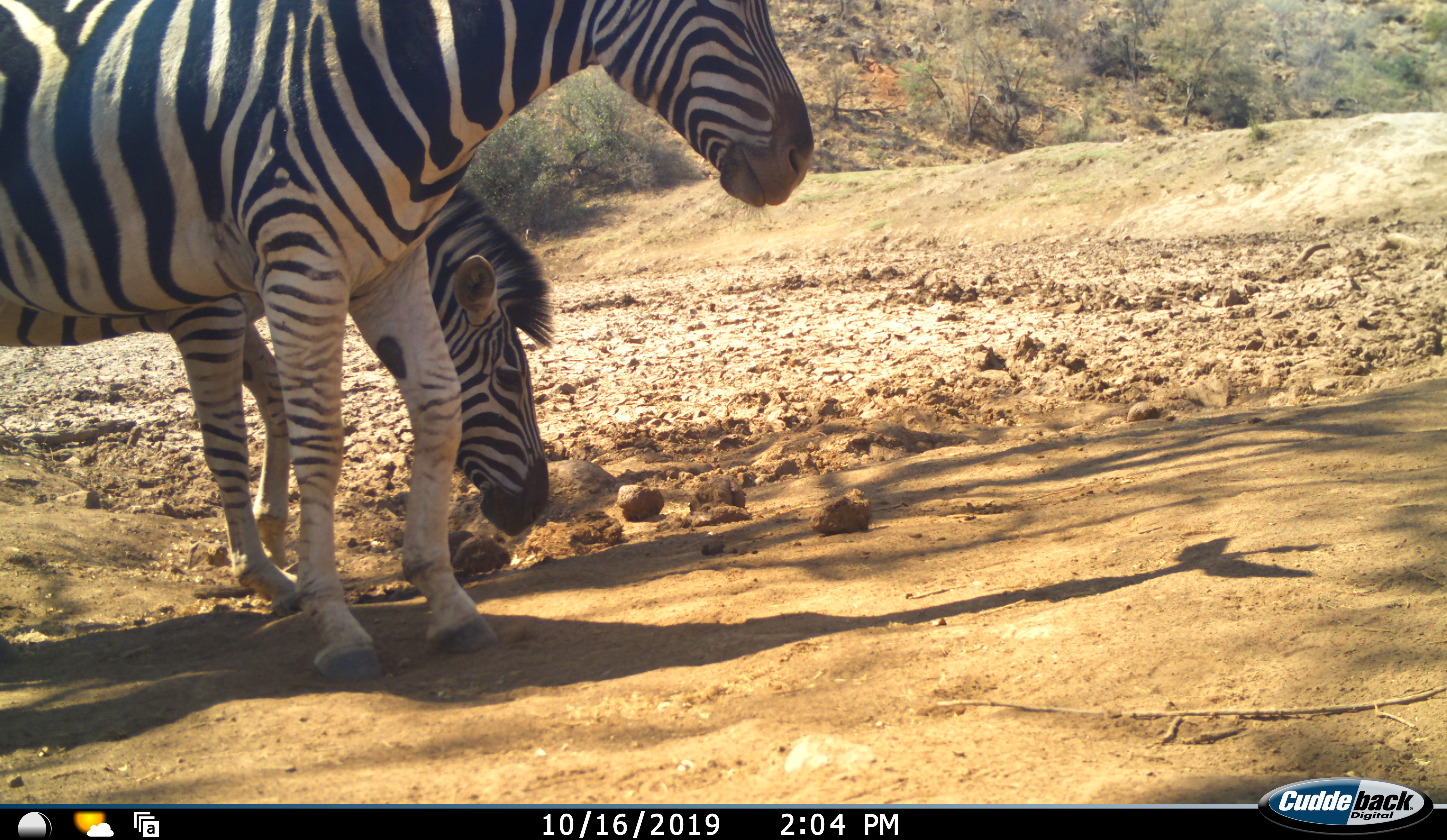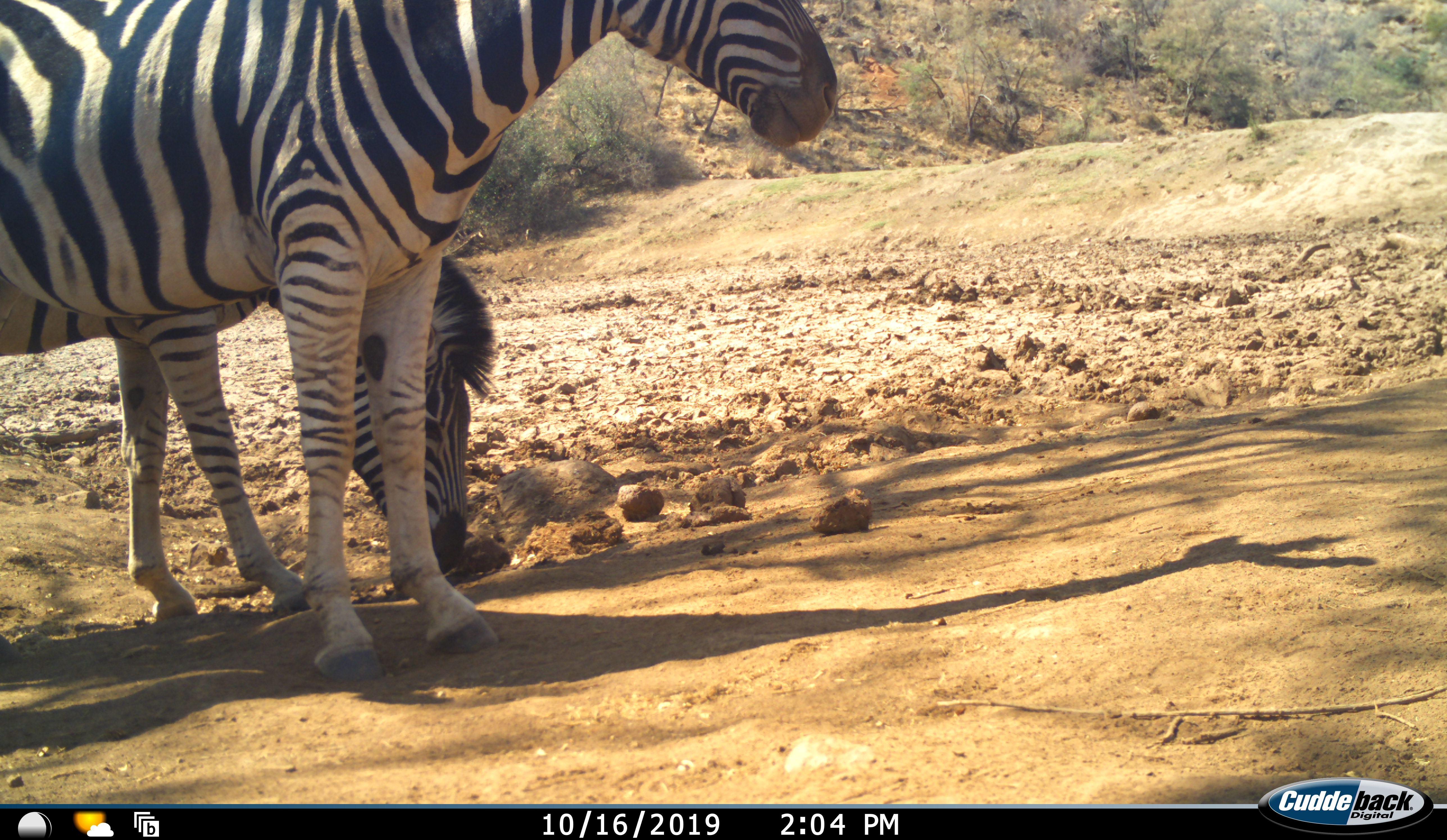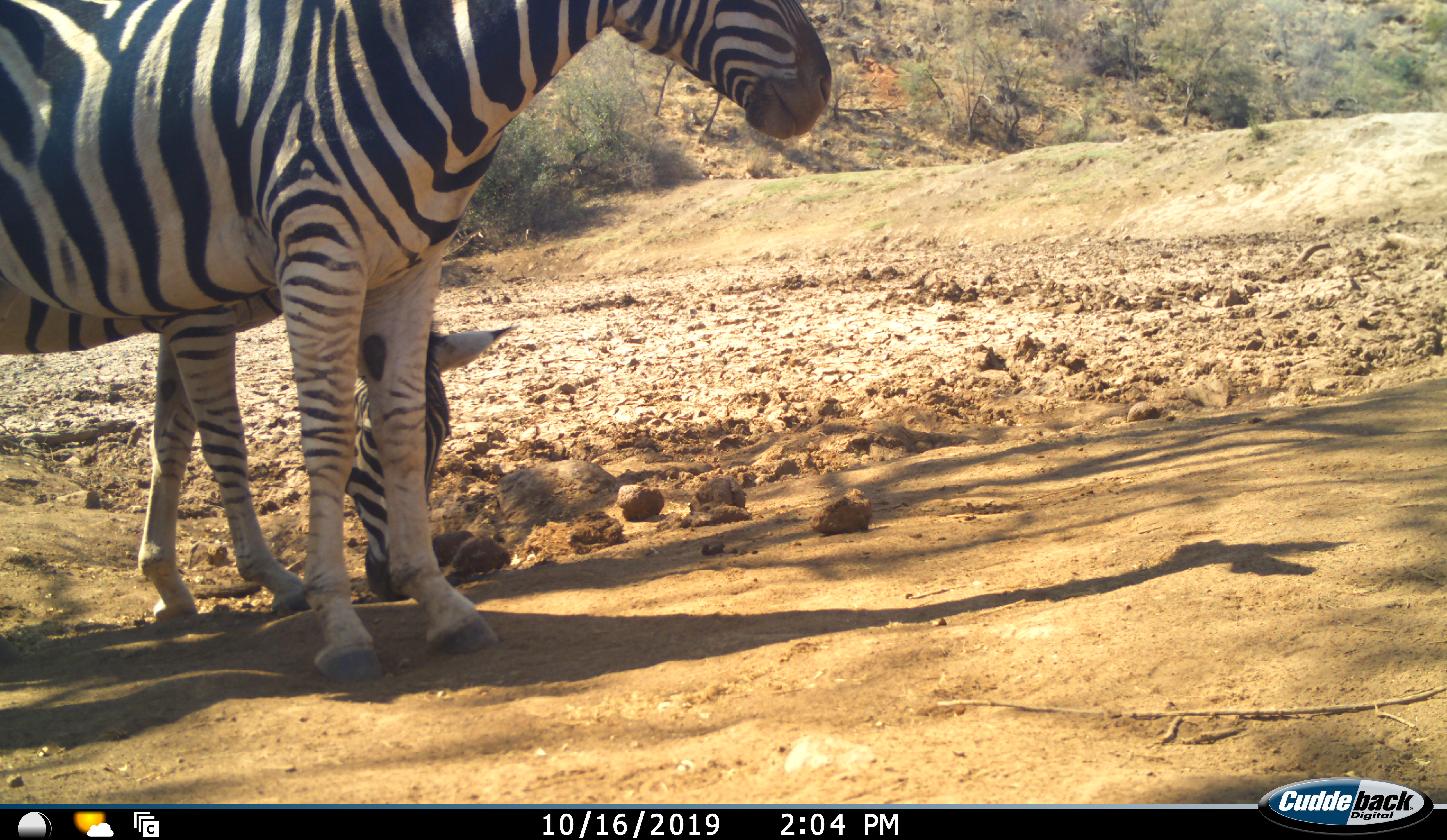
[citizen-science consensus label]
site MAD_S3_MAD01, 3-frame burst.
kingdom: Animalia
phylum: Chordata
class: Mammalia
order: Perissodactyla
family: Equidae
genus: Equus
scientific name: Equus quagga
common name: plains zebra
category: zebraplains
Zebraplains (plains zebra) (Equus quagga), count 2. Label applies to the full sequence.